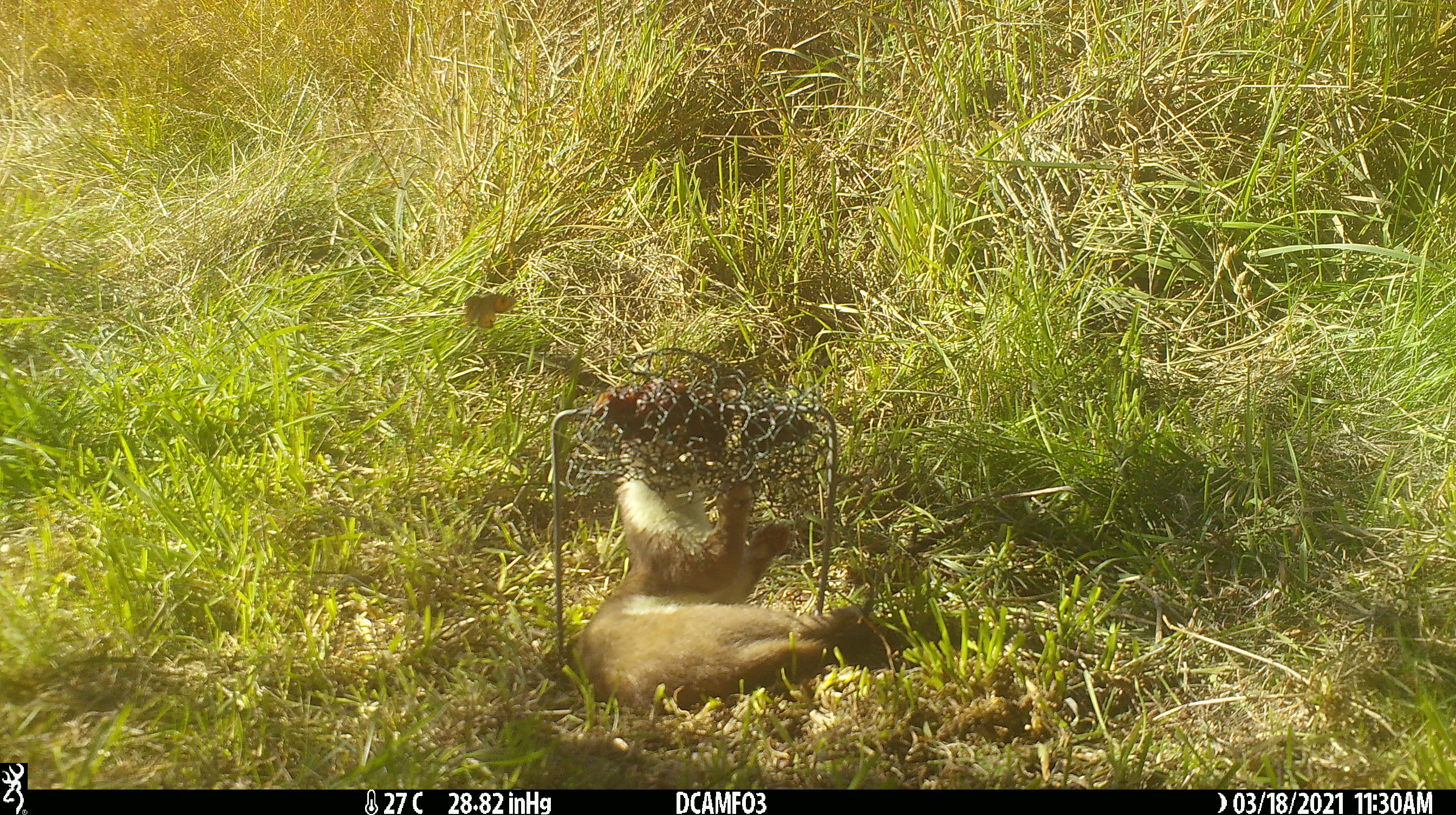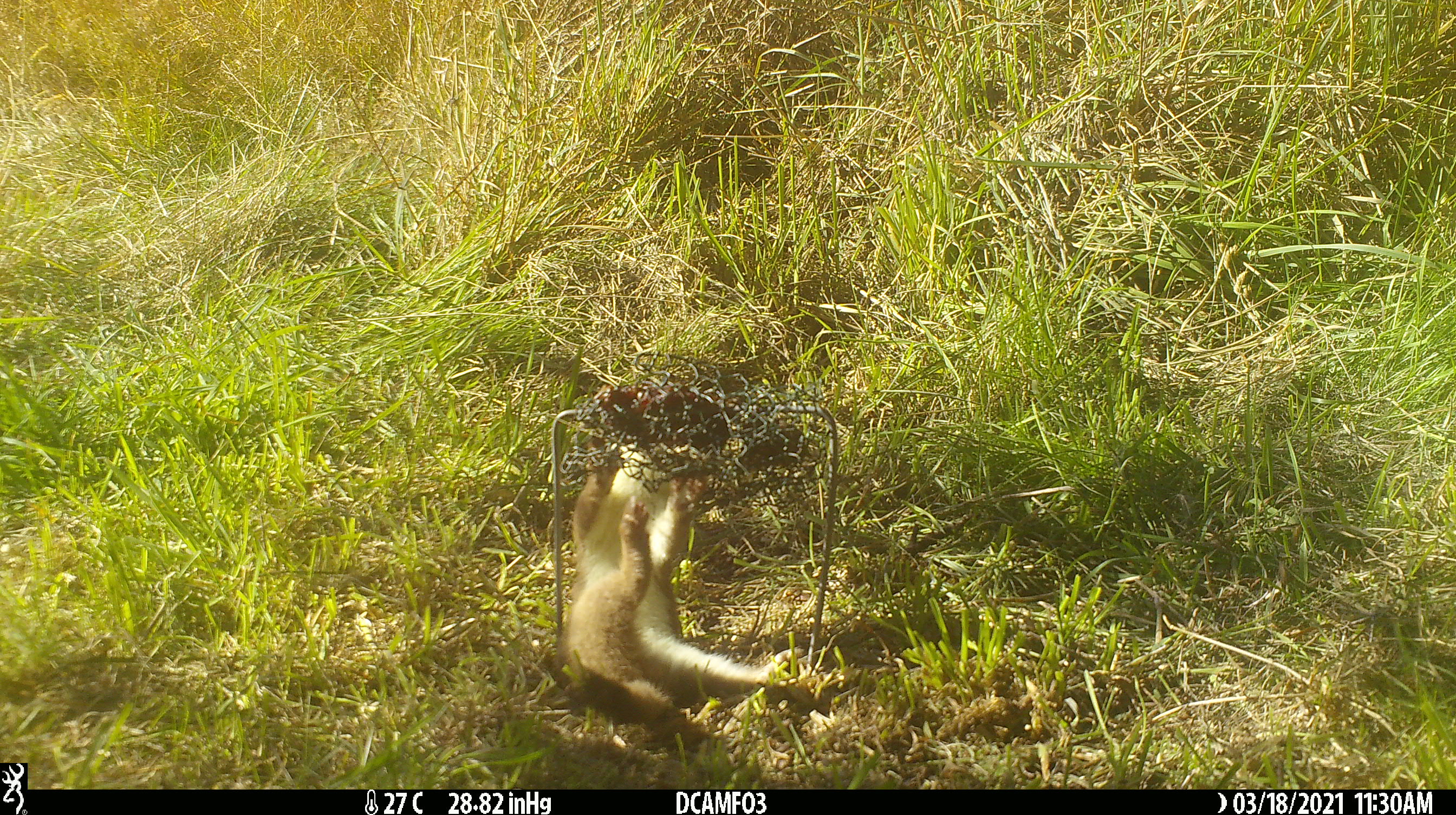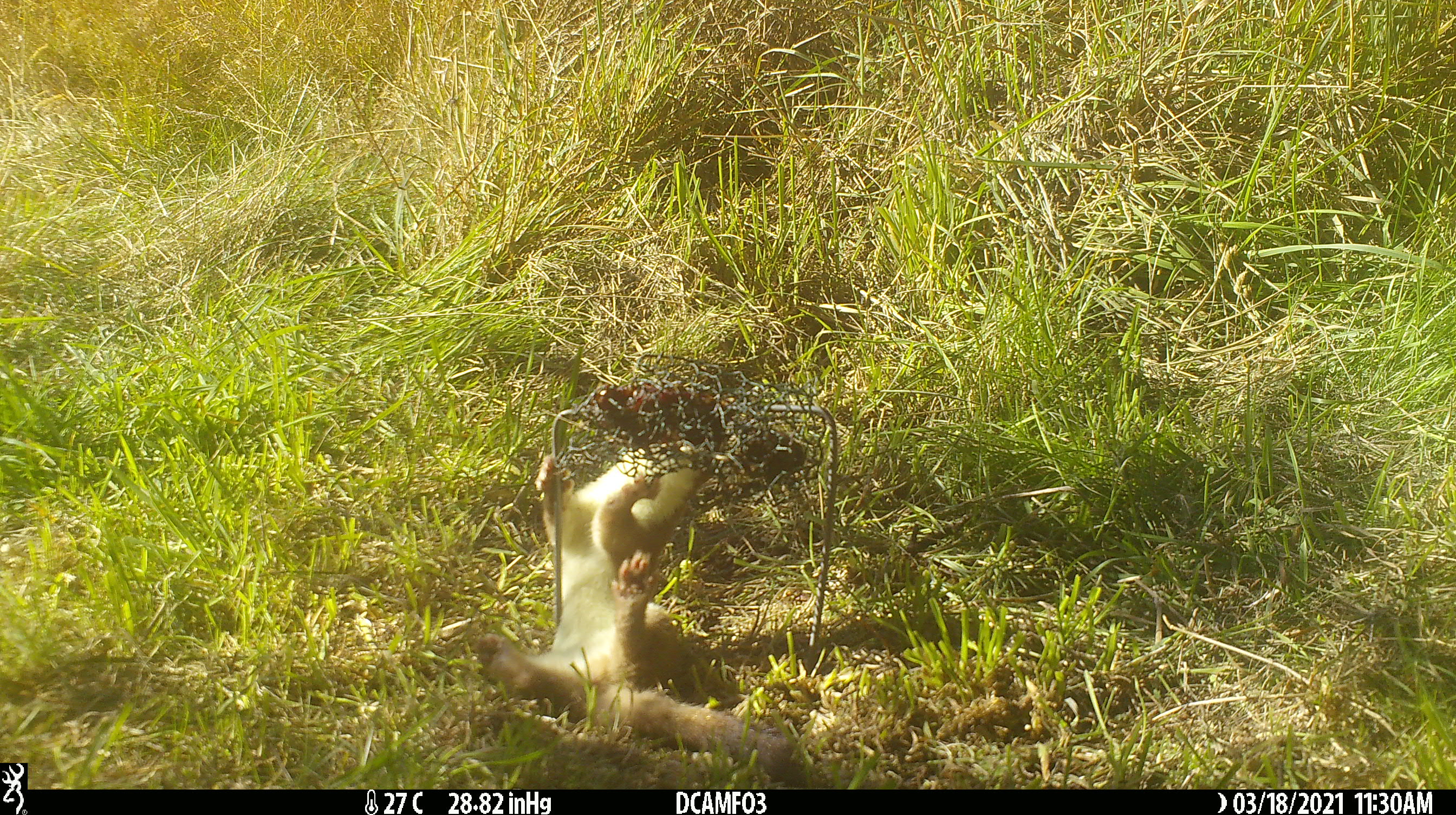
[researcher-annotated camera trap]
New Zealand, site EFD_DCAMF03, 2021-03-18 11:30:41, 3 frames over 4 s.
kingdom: Animalia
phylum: Chordata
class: Mammalia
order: Carnivora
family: Mustelidae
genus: Mustela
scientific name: Mustela erminea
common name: stoat